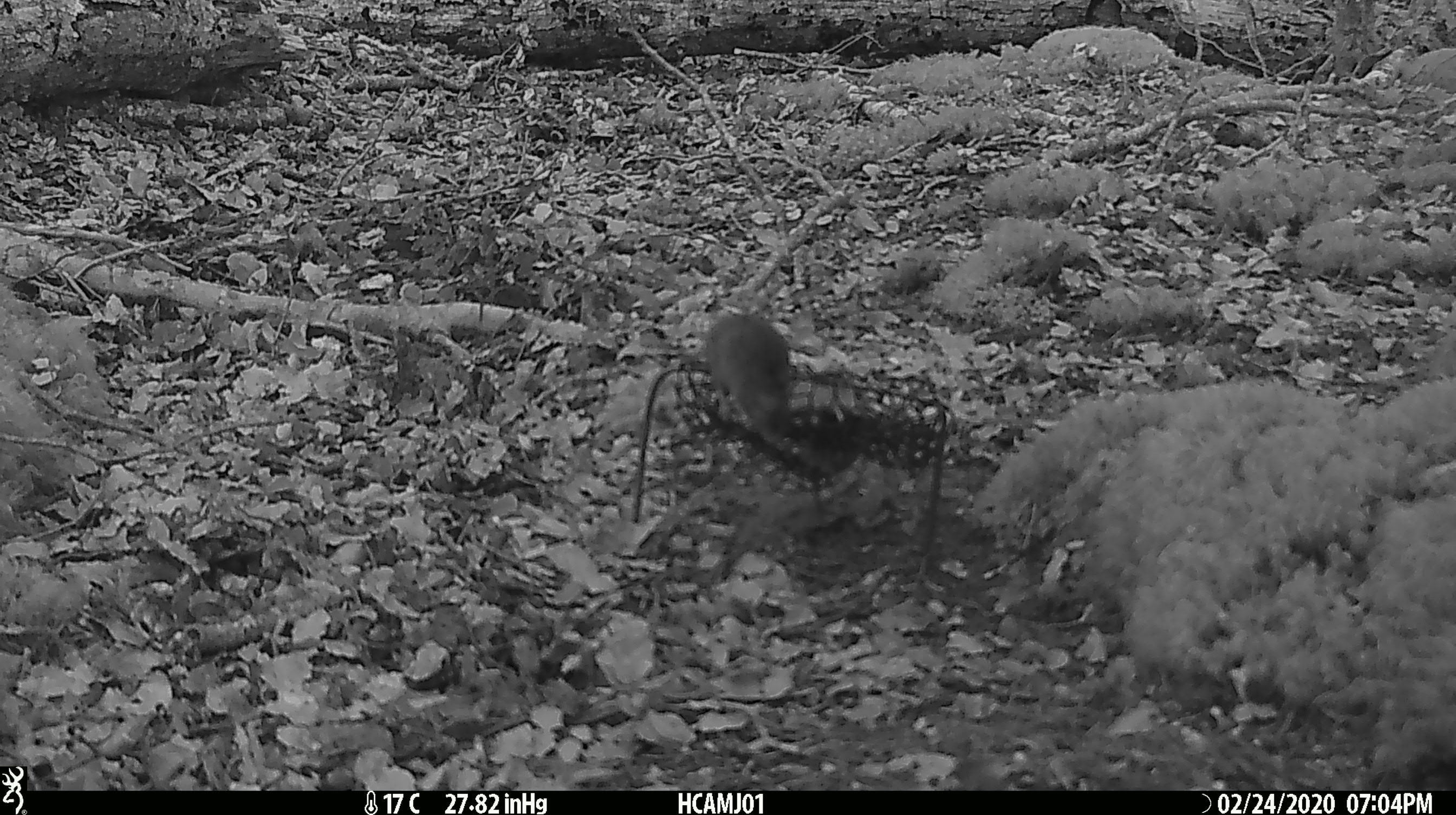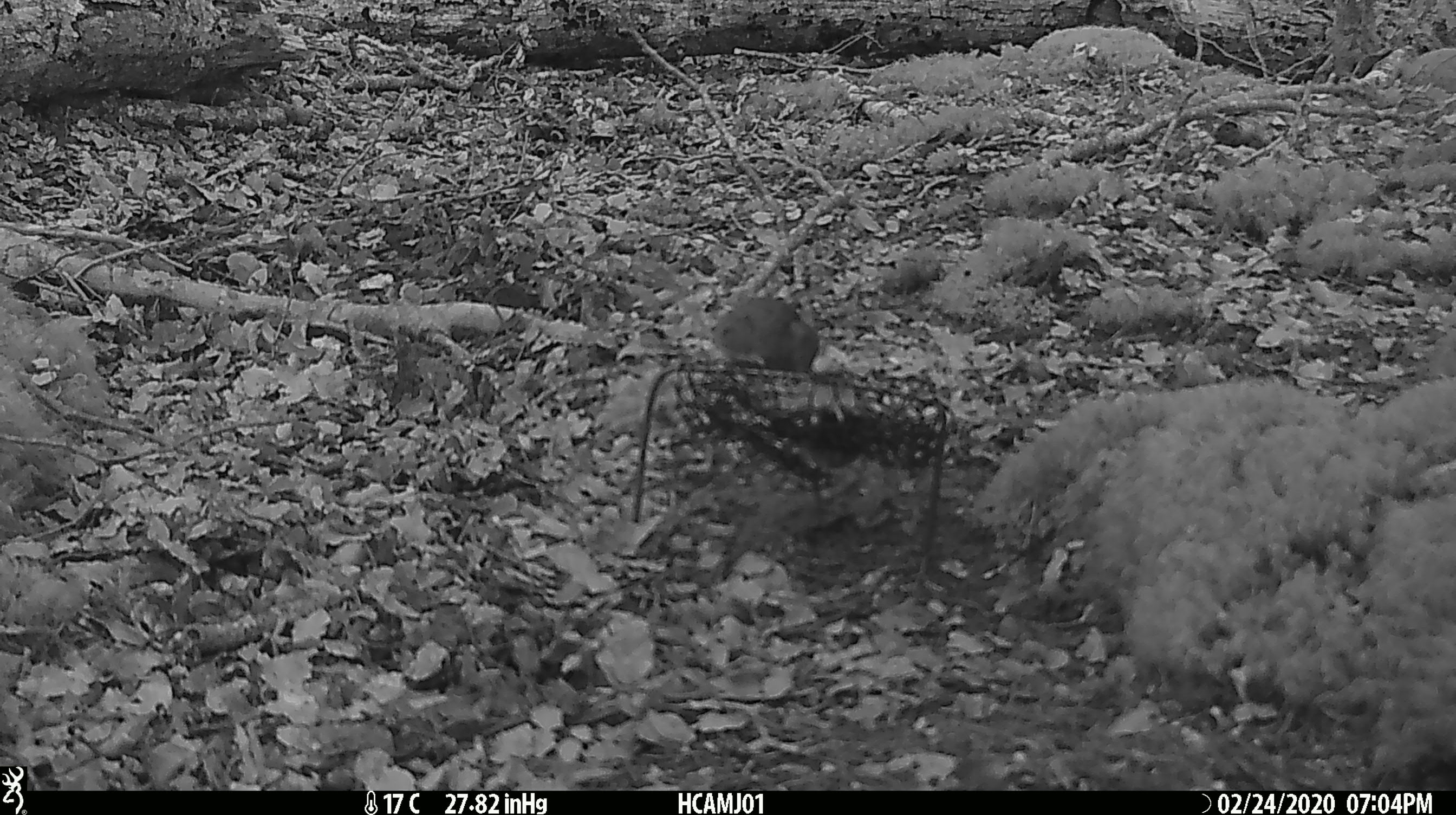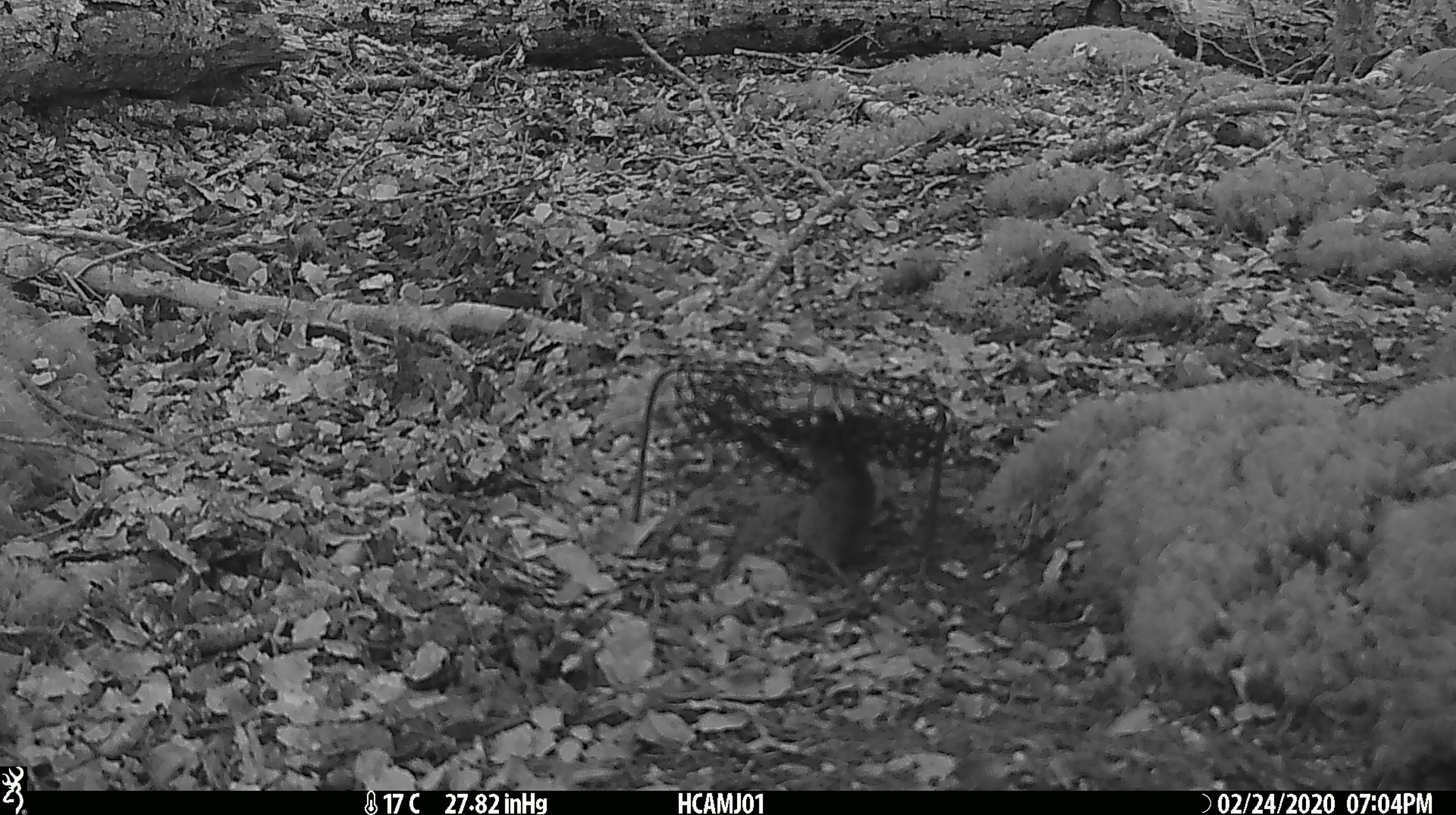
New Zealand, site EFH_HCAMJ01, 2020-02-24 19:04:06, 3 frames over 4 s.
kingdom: Animalia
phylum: Chordata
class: Mammalia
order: Rodentia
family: Muridae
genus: Mus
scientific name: Mus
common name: mouse